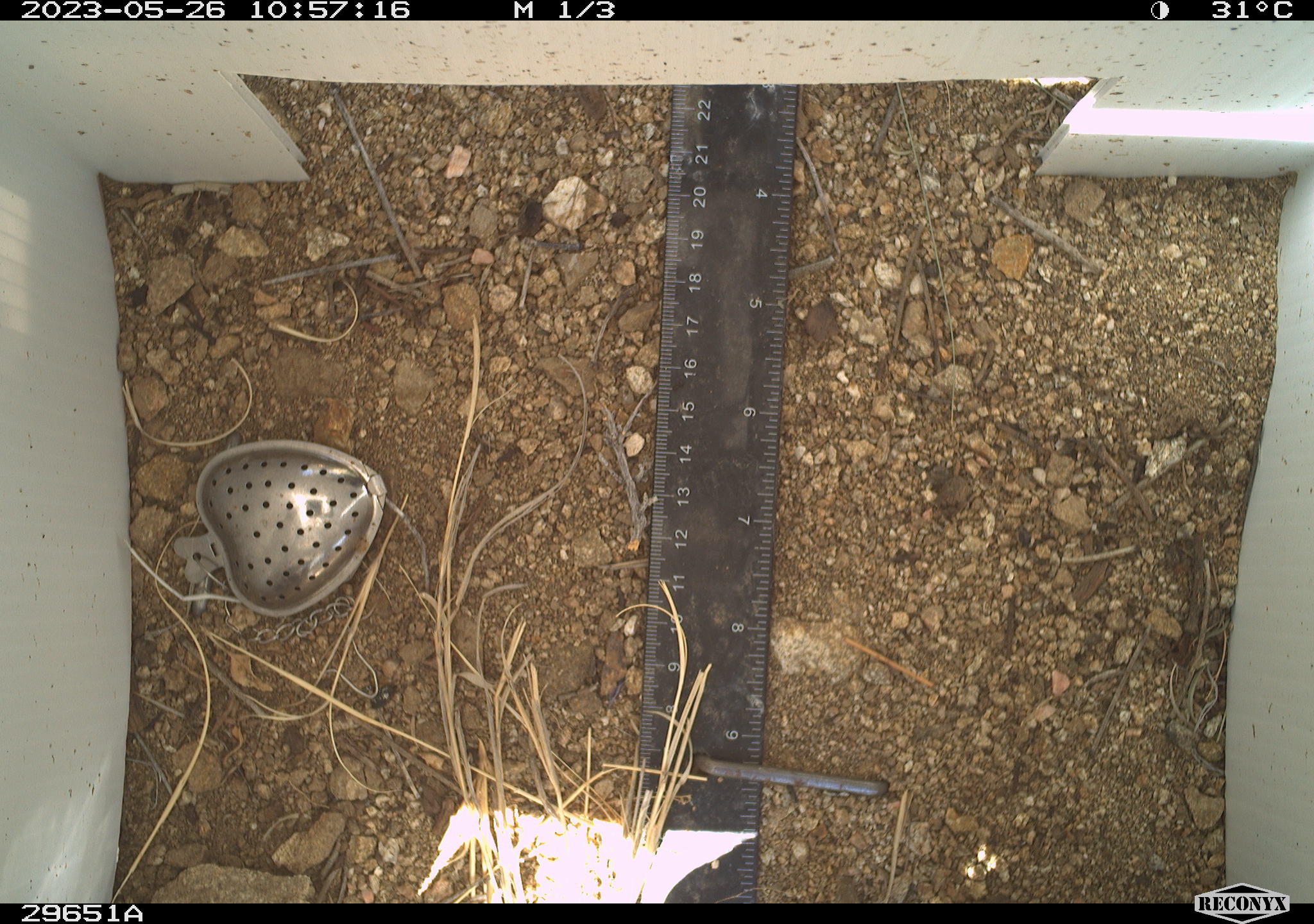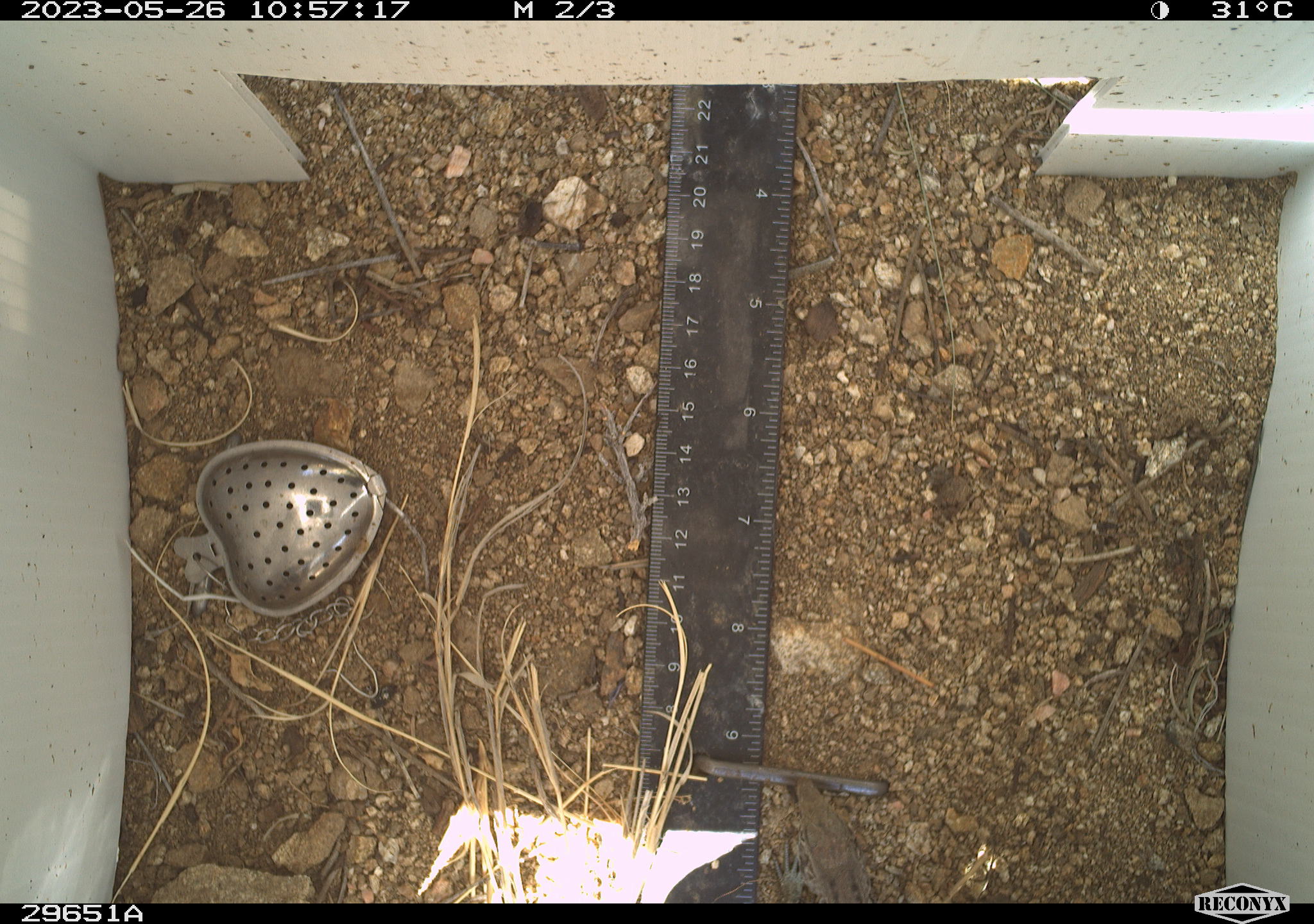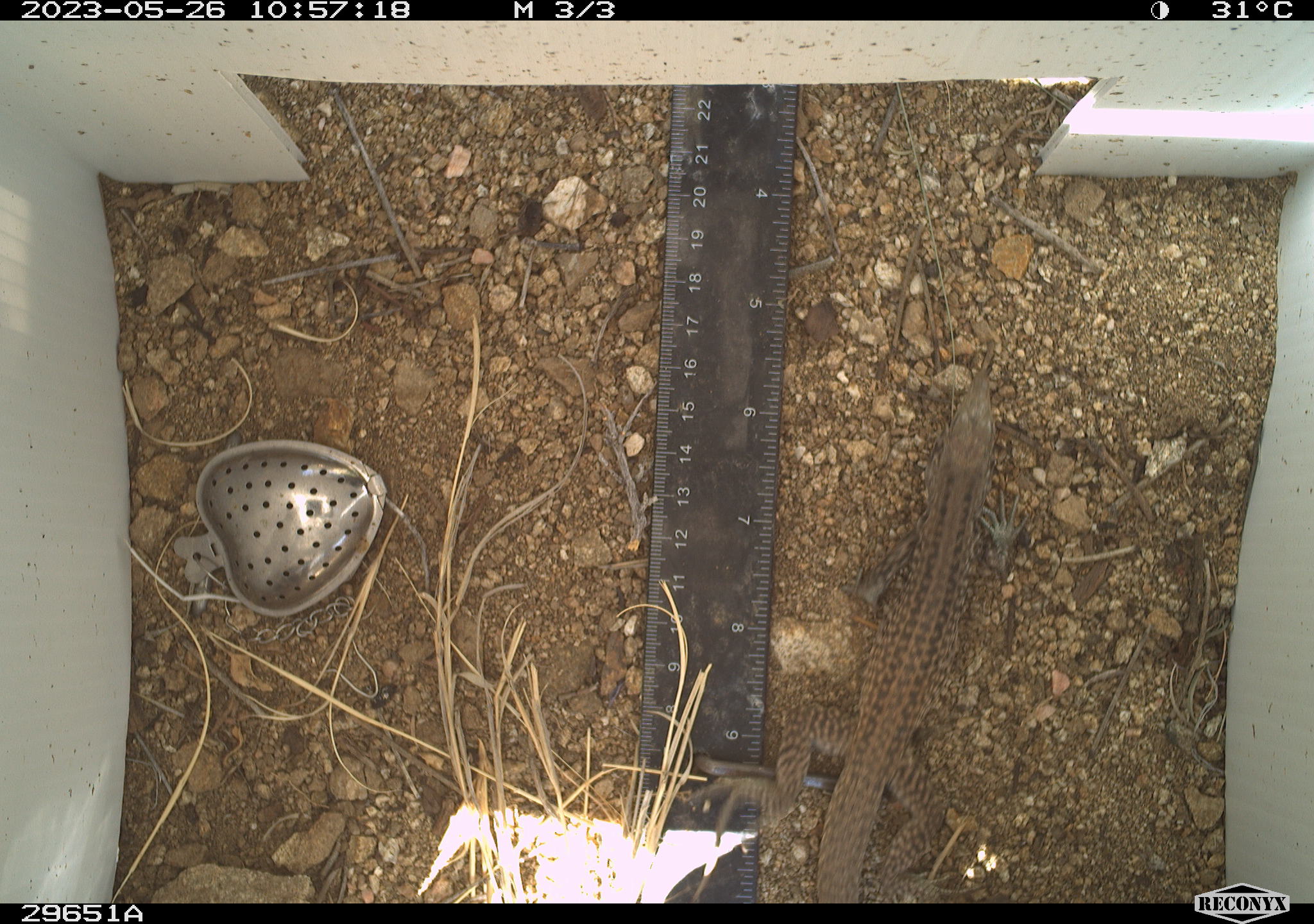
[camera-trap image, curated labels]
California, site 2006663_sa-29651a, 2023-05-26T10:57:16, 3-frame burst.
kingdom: Animalia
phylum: Chordata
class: Reptilia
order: Squamata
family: Teiidae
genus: Aspidoscelis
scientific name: Aspidoscelis tigris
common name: western whiptail